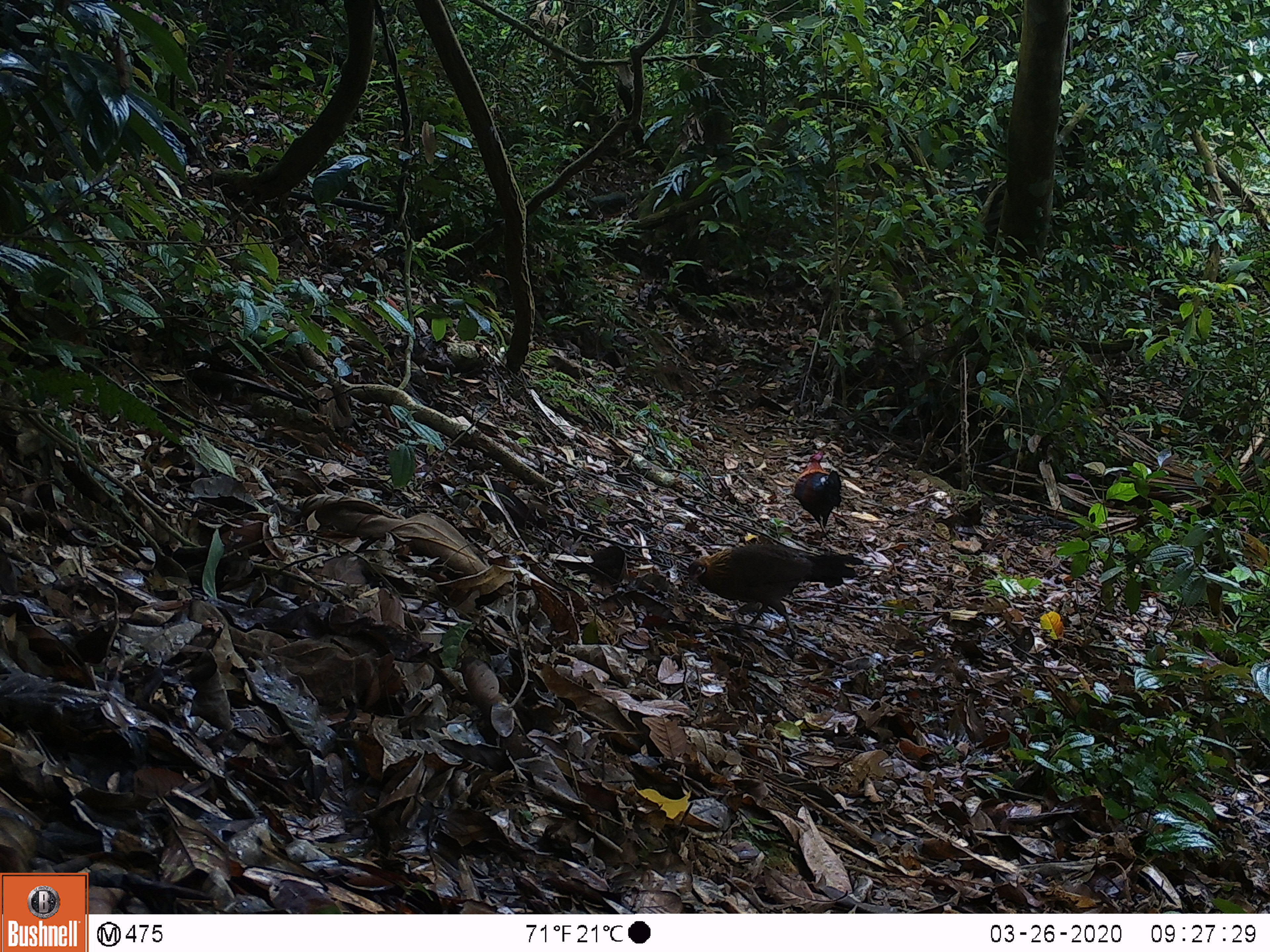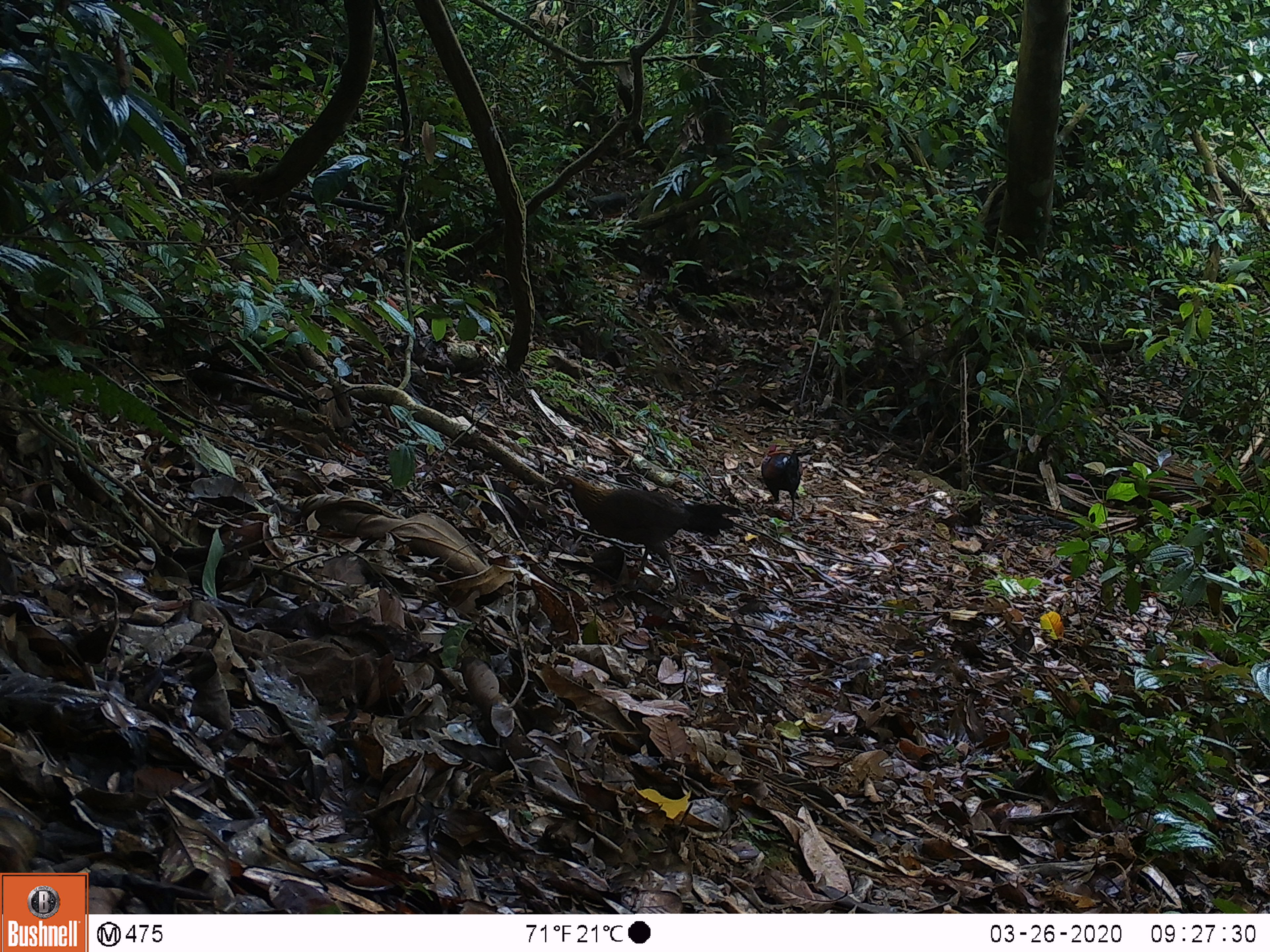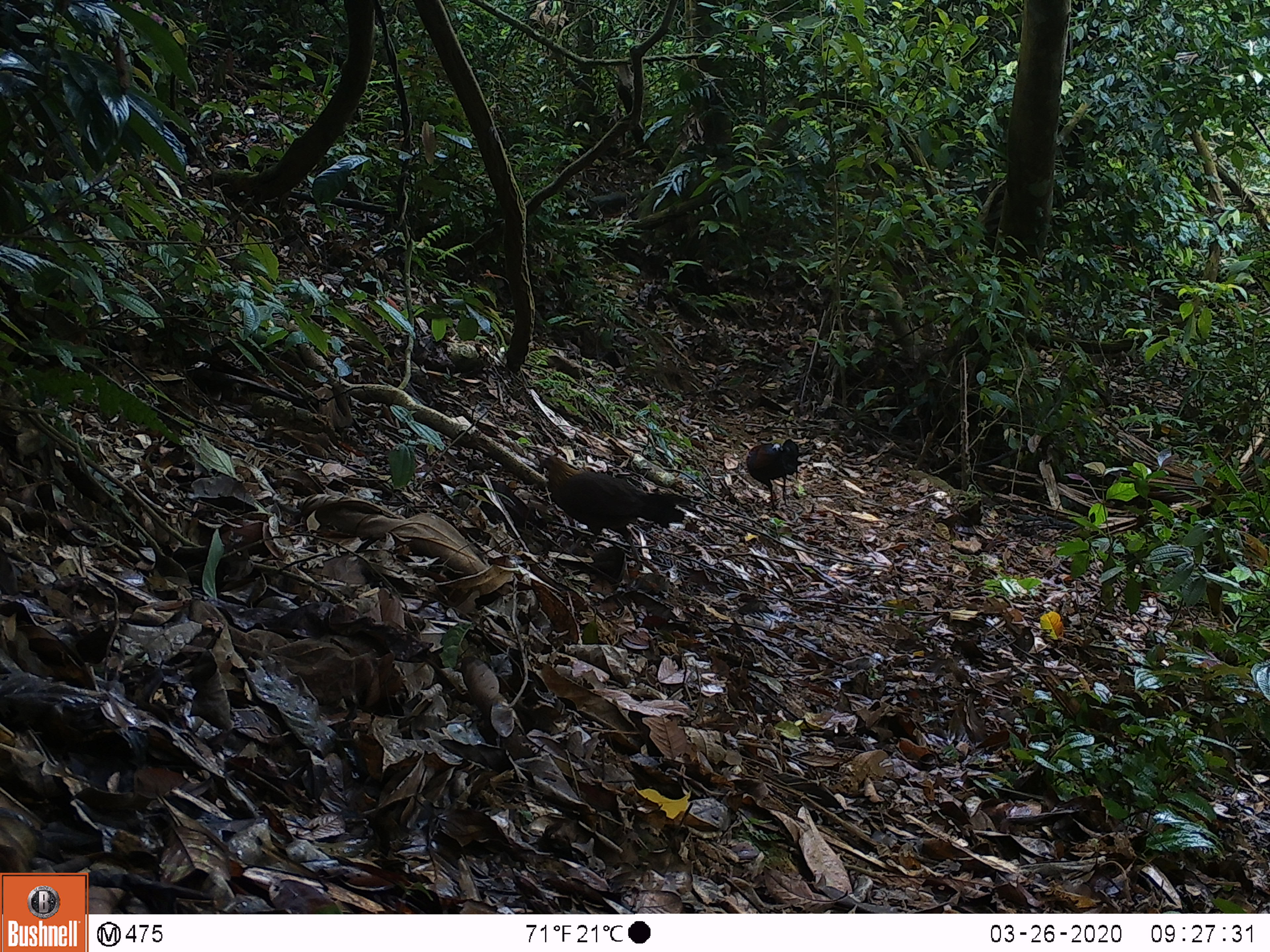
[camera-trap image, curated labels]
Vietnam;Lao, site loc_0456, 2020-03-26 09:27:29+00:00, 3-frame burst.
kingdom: Animalia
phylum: Chordata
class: Aves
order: Galliformes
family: Phasianidae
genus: Gallus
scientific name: Gallus gallus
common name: red junglefowl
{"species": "red junglefowl (Gallus gallus)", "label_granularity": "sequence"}